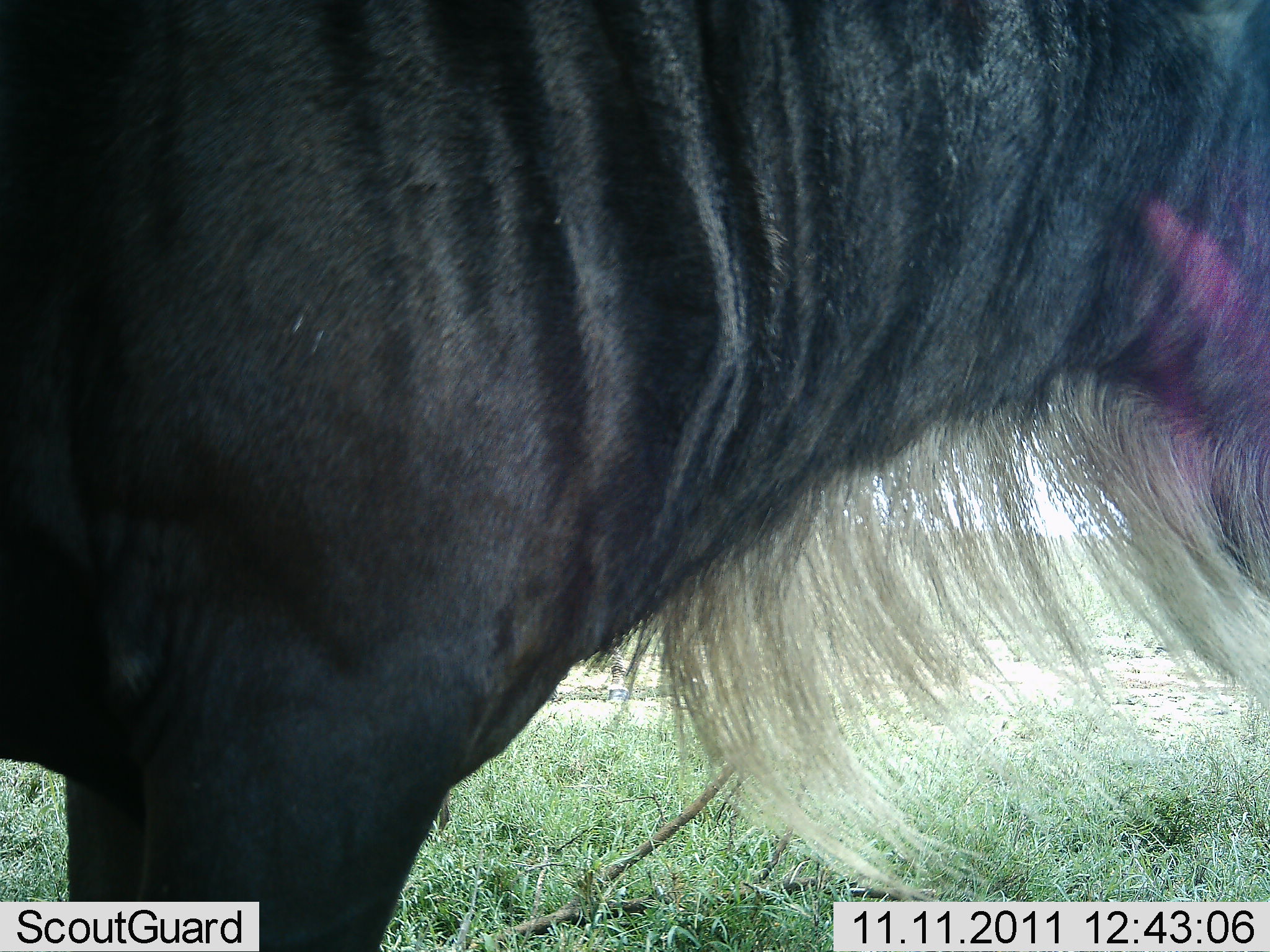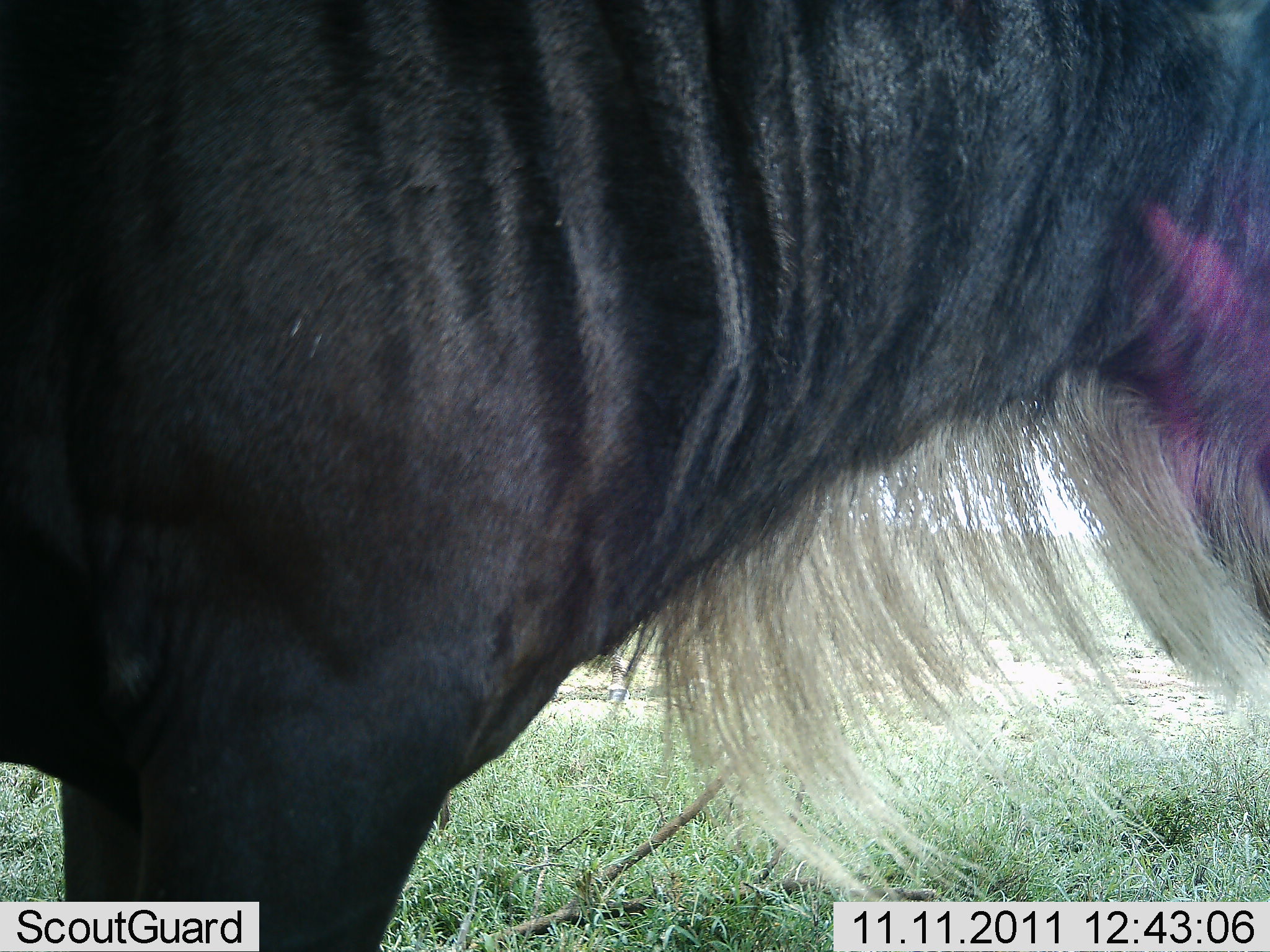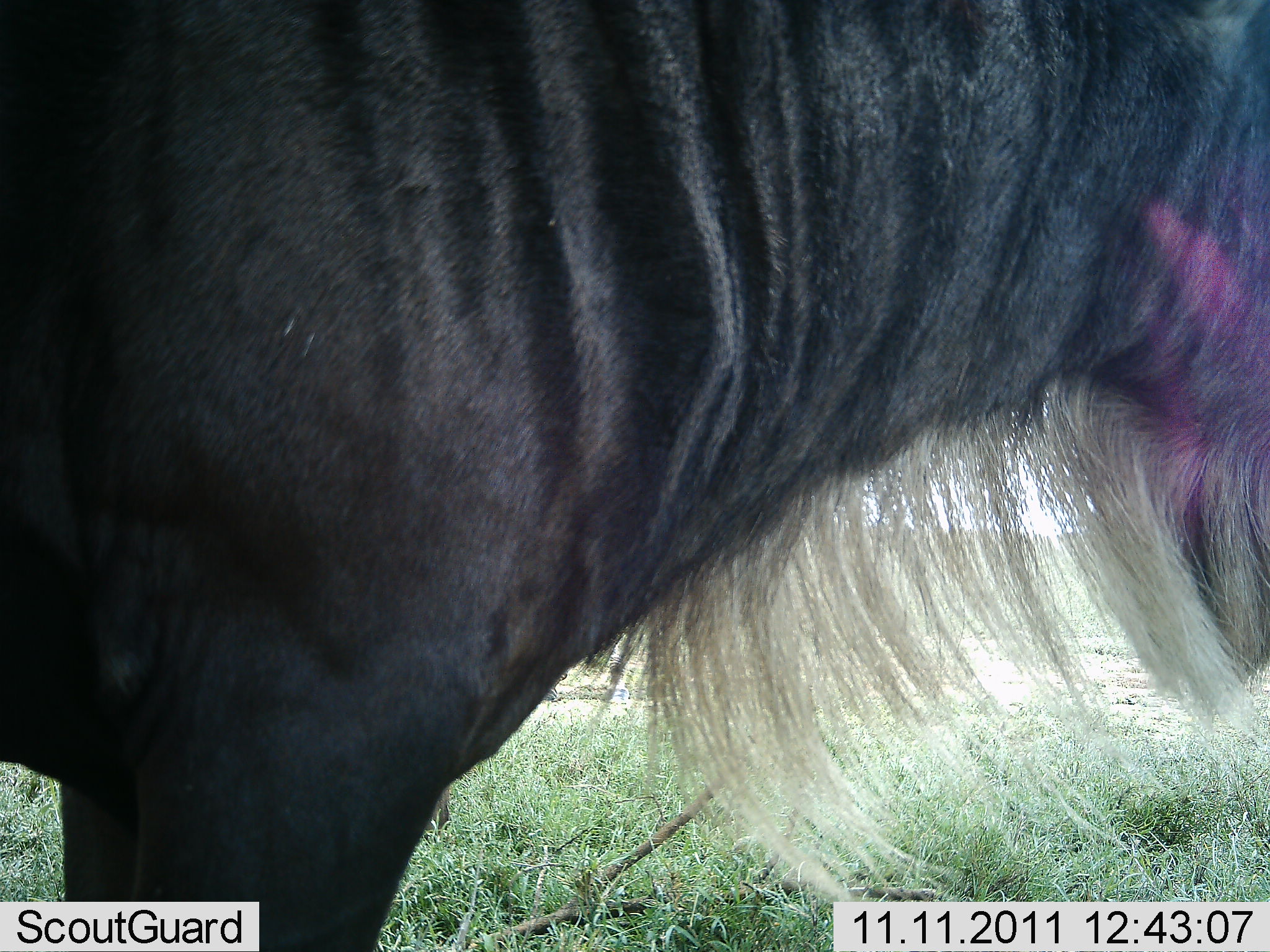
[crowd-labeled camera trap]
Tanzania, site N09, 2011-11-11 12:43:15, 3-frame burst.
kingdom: Animalia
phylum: Chordata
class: Mammalia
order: Artiodactyla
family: Bovidae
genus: Connochaetes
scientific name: Connochaetes taurinus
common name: blue wildebeest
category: wildebeest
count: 1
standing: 86%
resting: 0%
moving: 0%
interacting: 7%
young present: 0%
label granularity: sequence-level